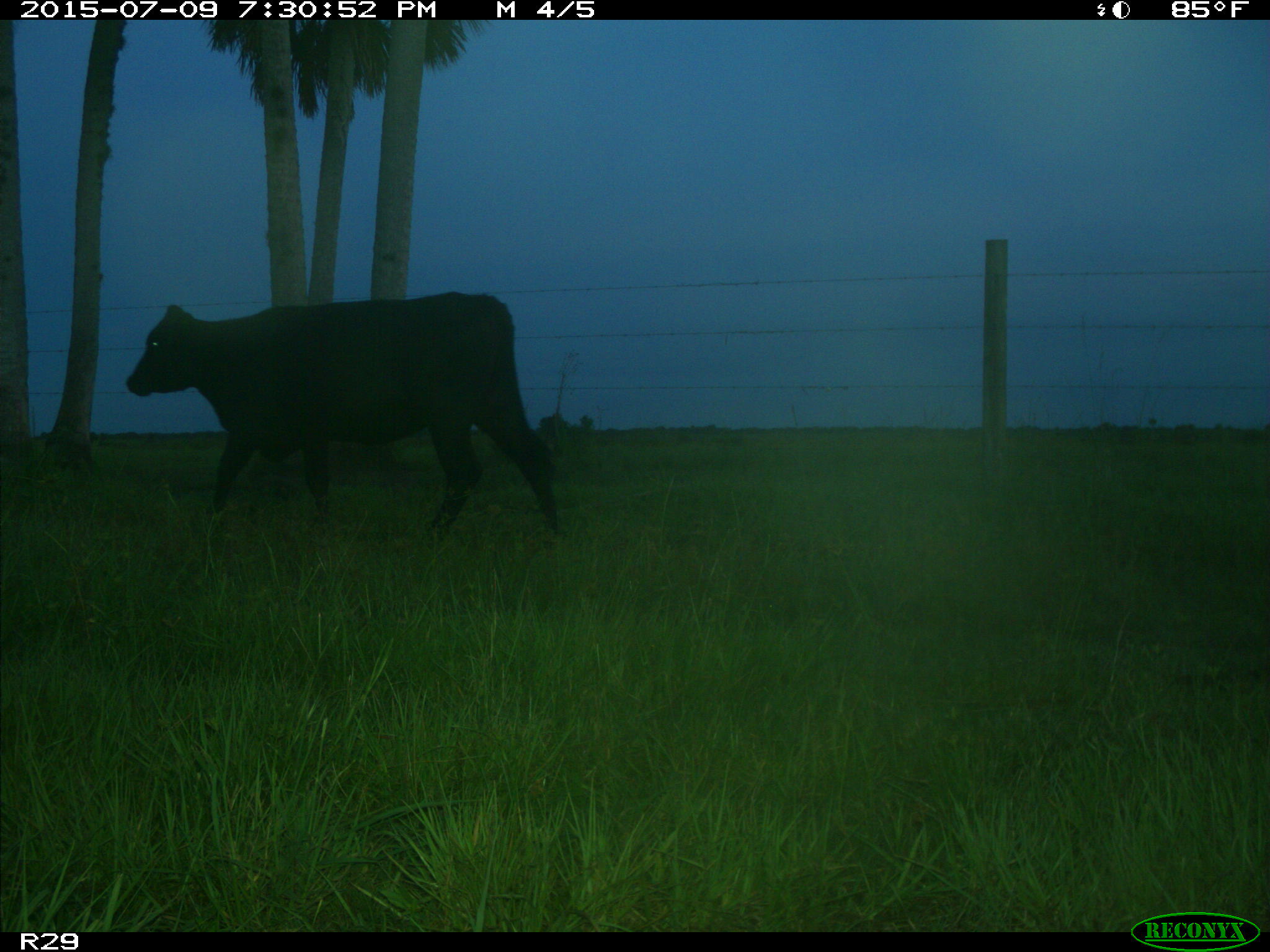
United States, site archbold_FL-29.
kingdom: Animalia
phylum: Chordata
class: Mammalia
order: Artiodactyla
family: Bovidae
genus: Bos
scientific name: Bos taurus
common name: domestic cow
Bos taurus (domestic cow).